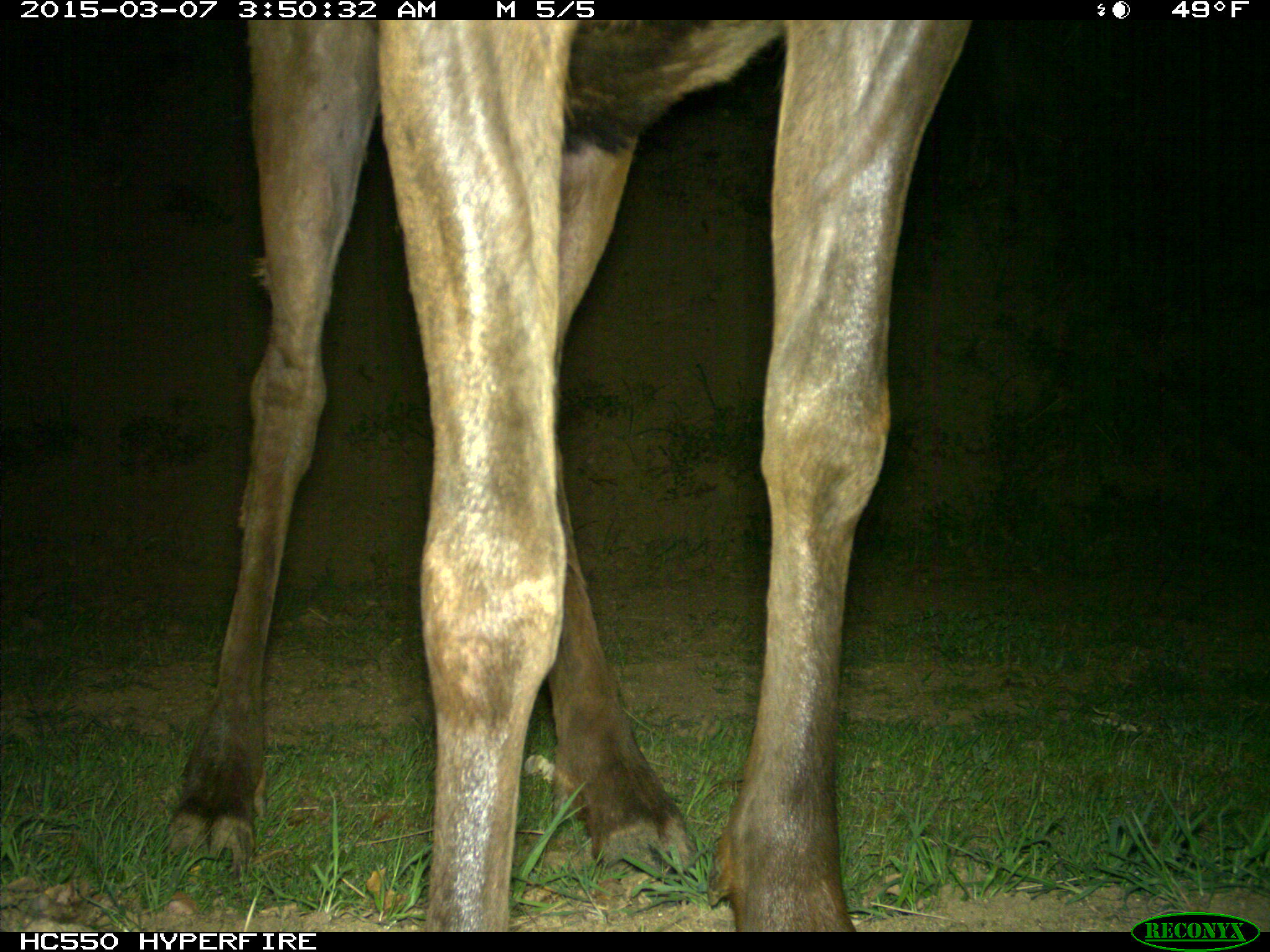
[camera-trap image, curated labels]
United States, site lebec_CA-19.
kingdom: Animalia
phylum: Chordata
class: Mammalia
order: Artiodactyla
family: Cervidae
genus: Cervus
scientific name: Cervus canadensis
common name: elk